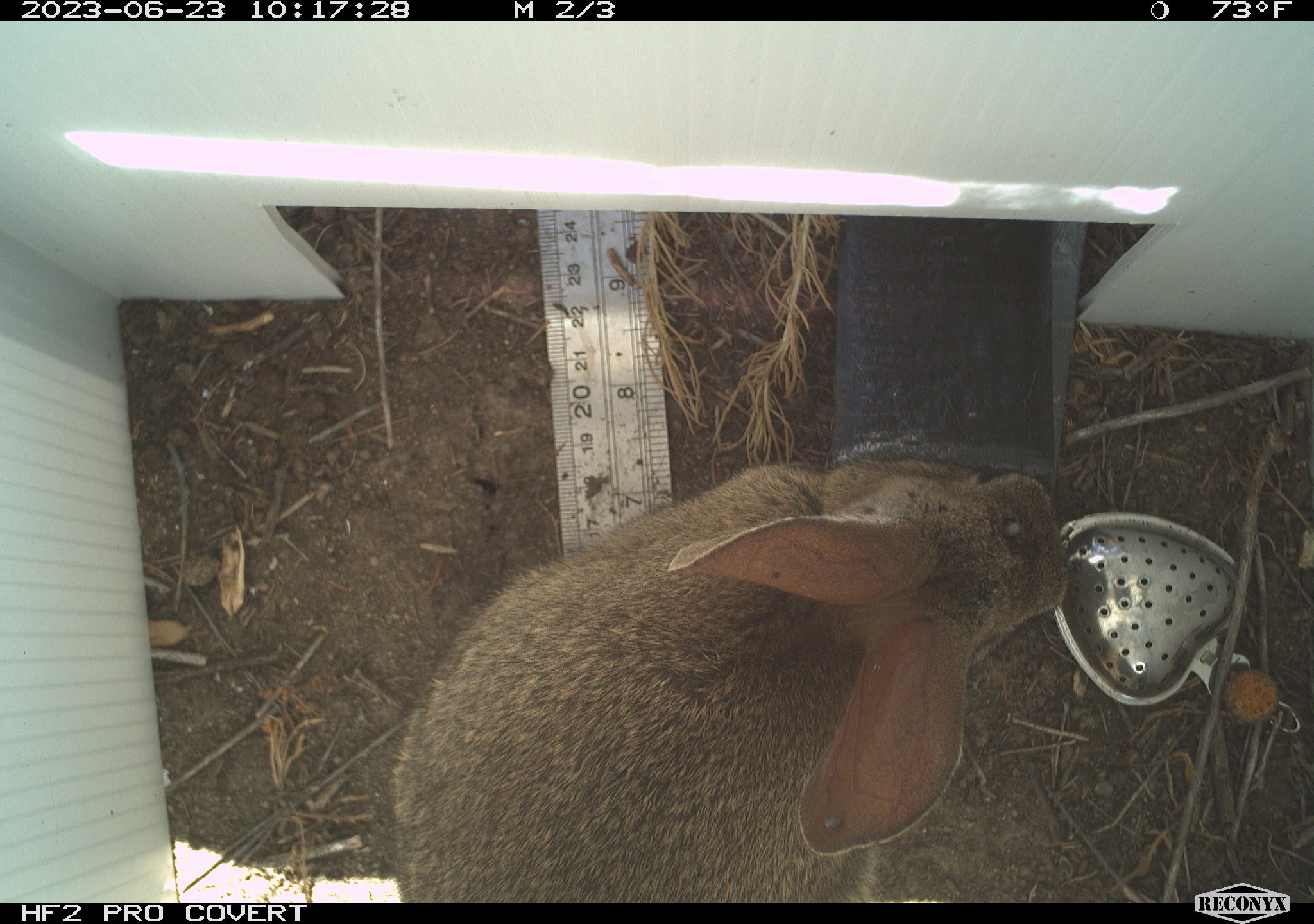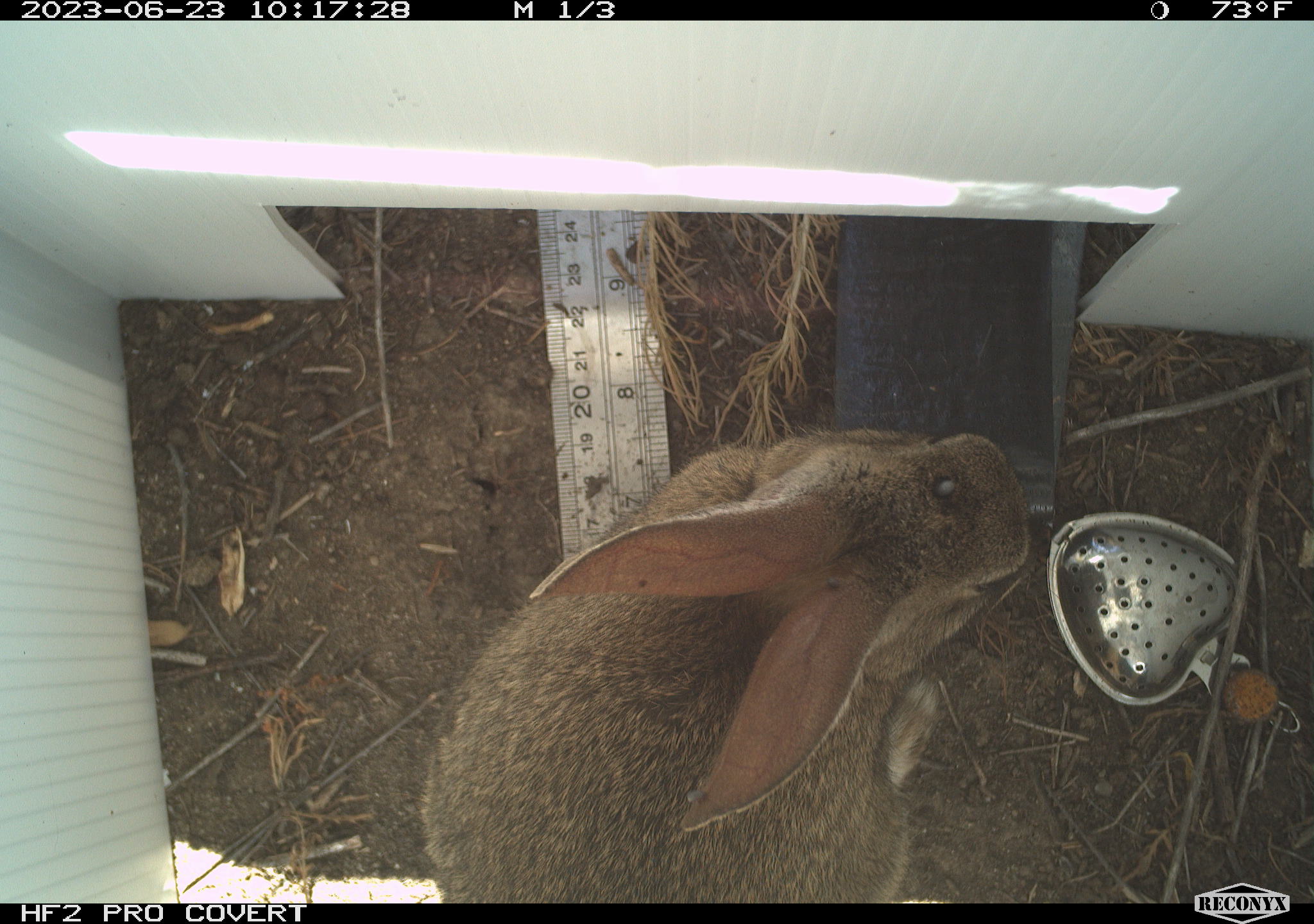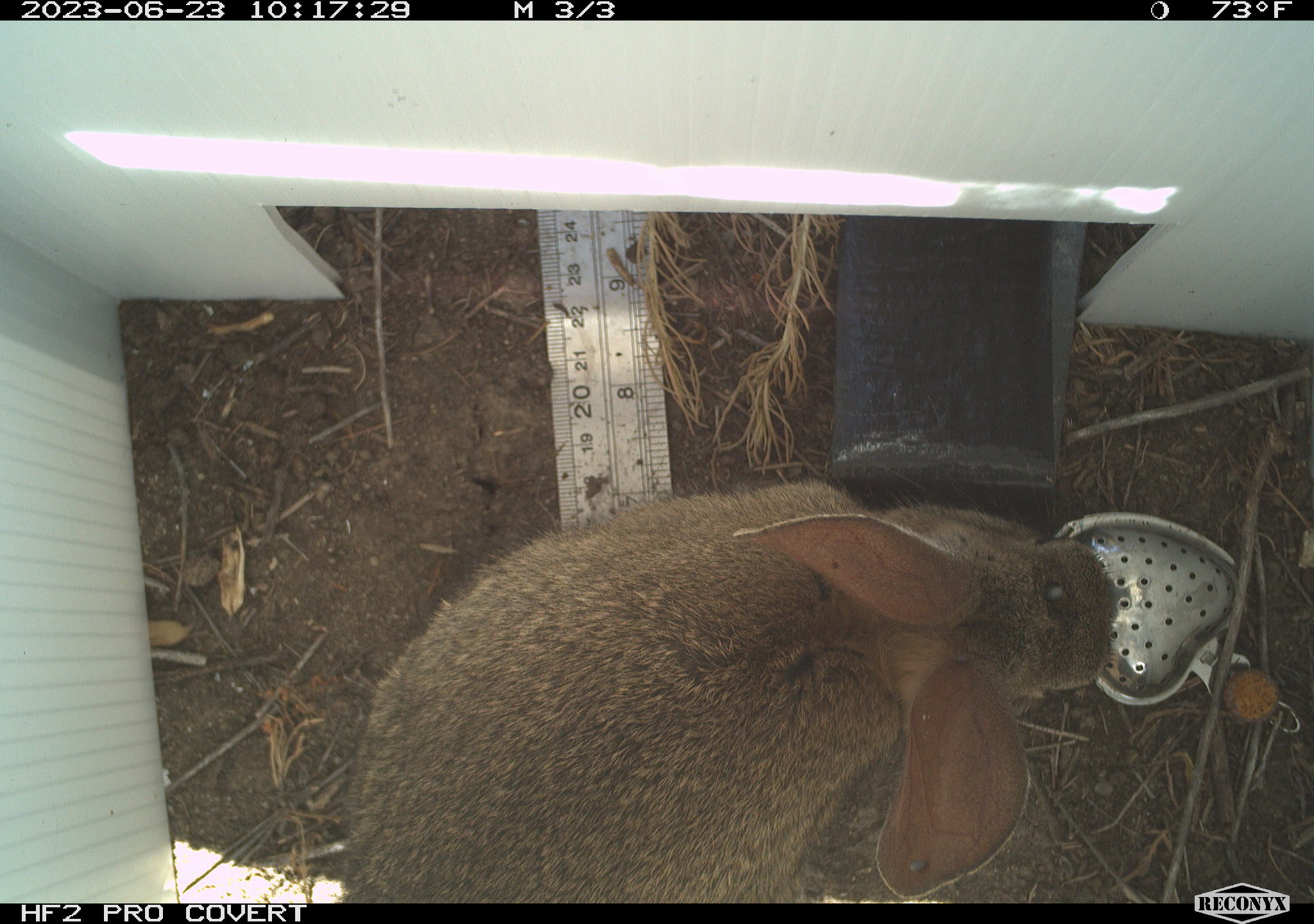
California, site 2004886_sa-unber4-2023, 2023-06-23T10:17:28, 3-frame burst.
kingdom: Animalia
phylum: Chordata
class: Mammalia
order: Lagomorpha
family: Leporidae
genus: Sylvilagus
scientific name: Sylvilagus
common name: cottontail rabbits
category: sylvilagus species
Sylvilagus species (cottontail rabbits) (Sylvilagus).